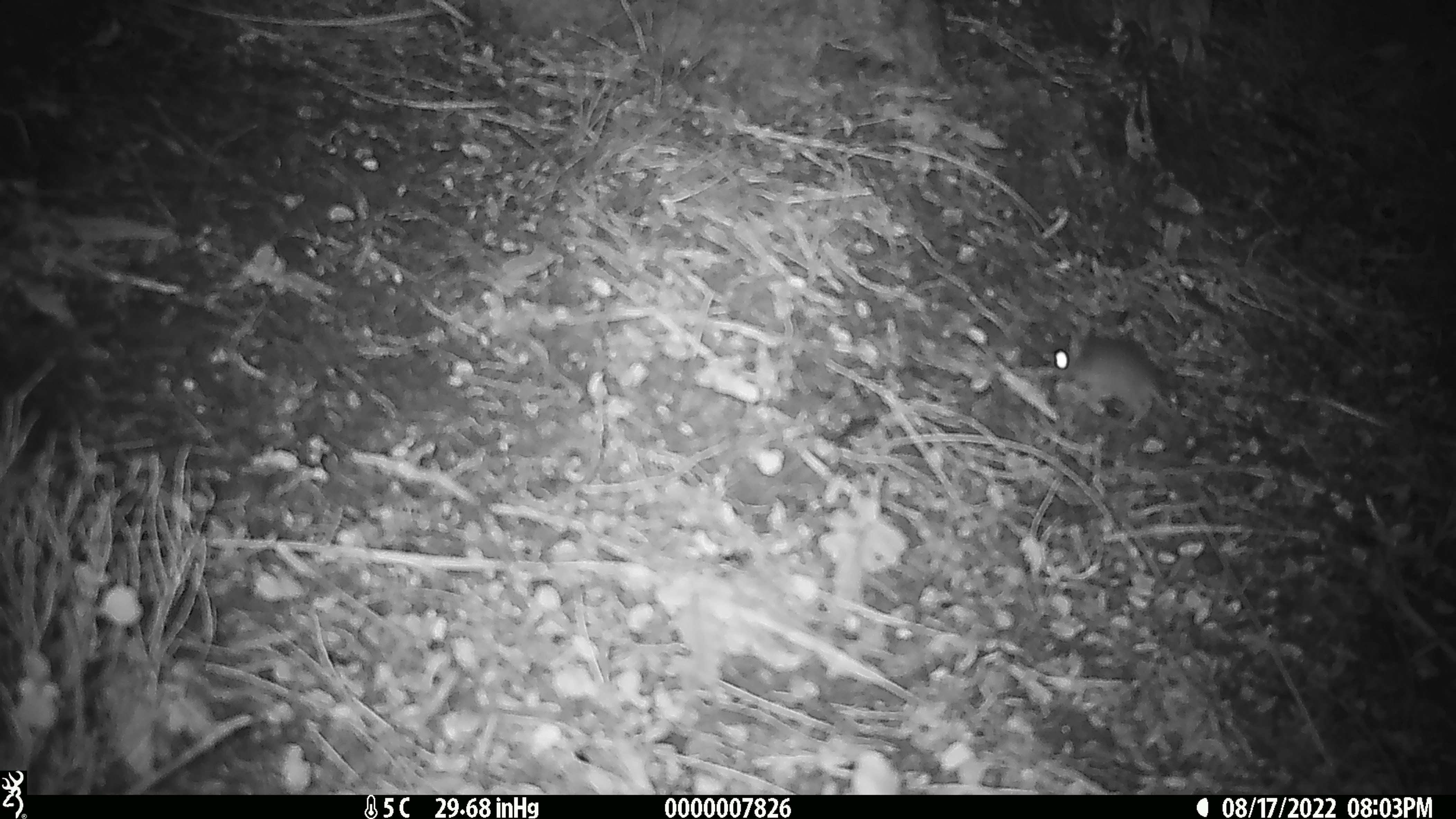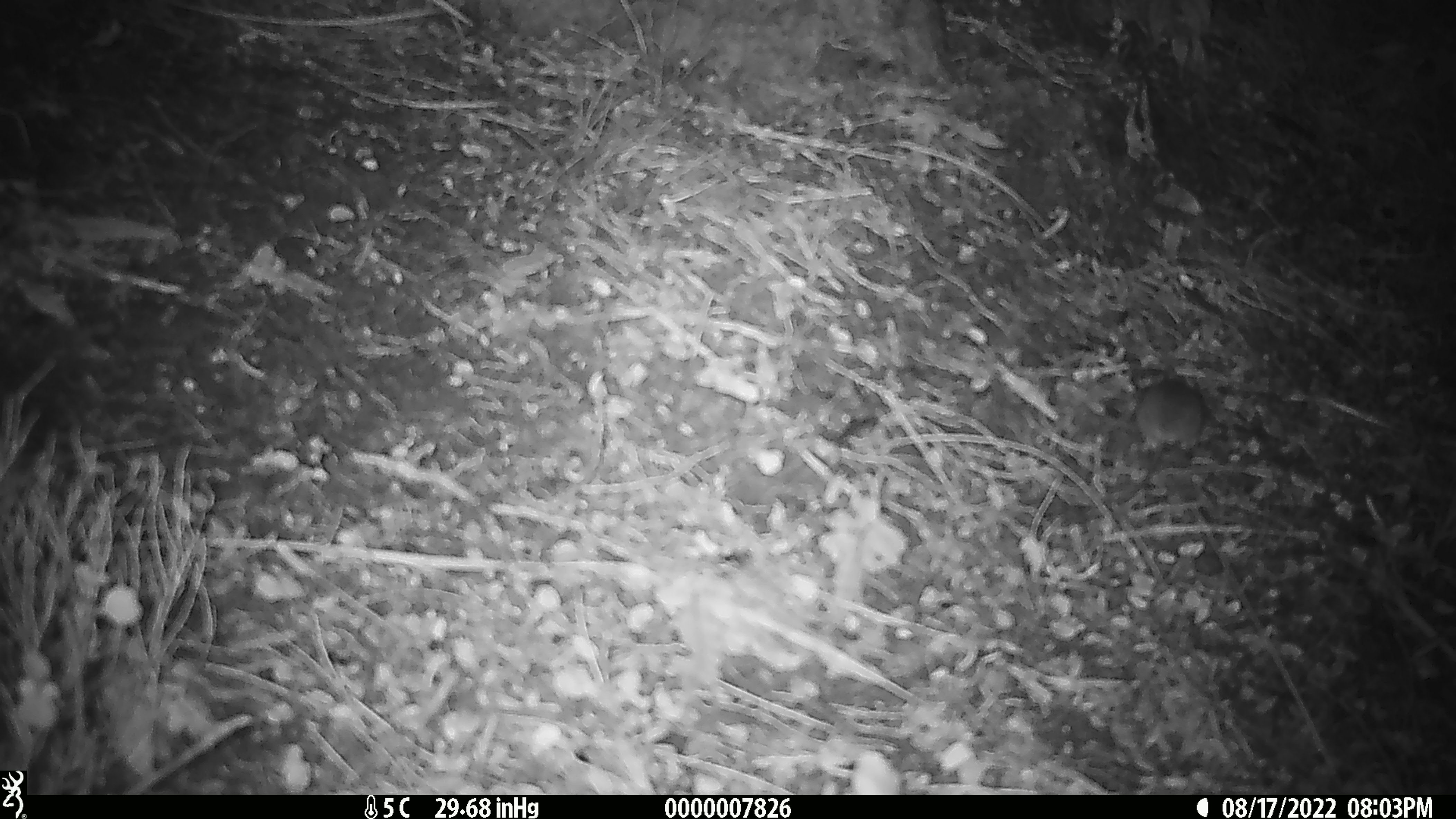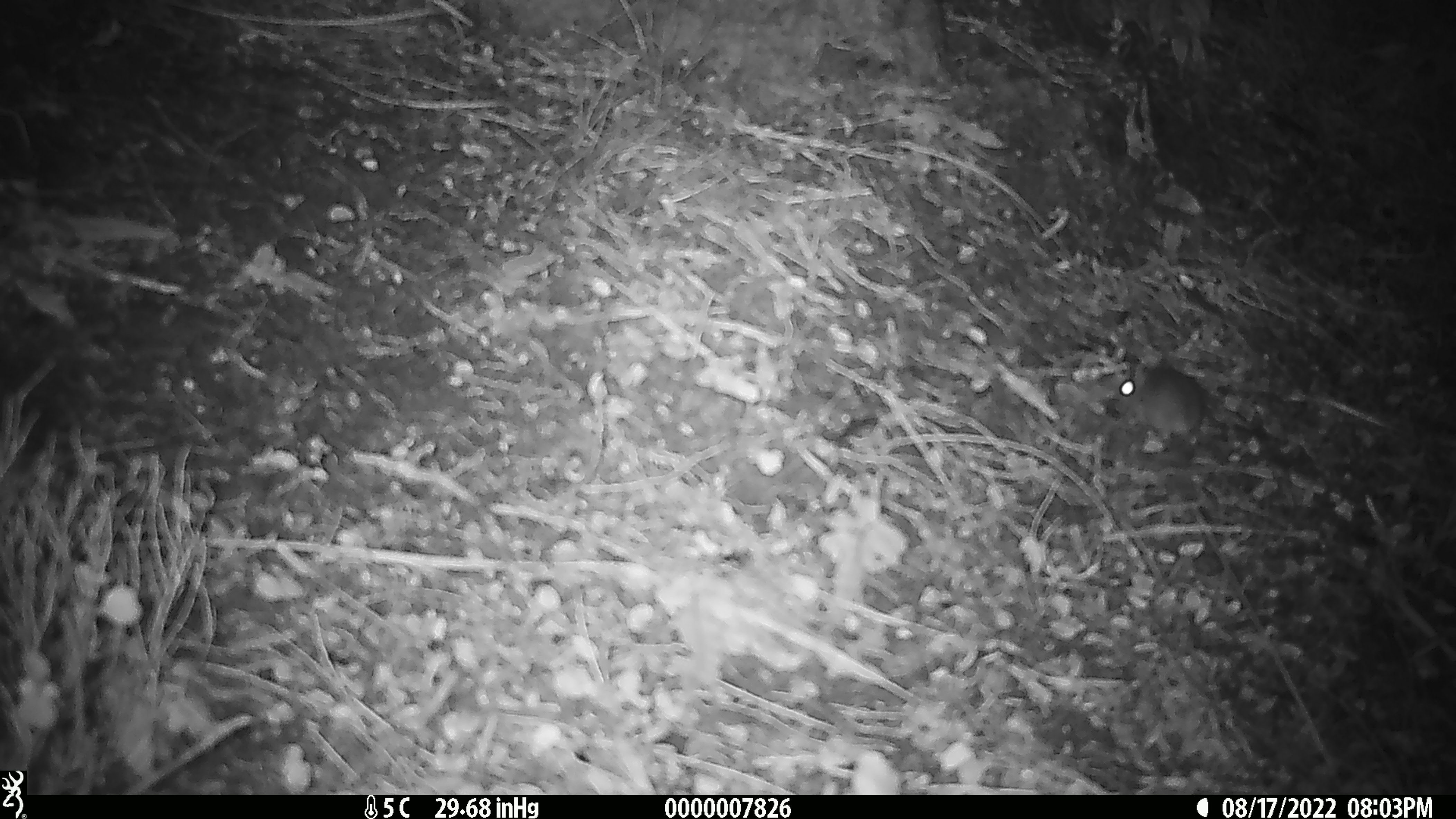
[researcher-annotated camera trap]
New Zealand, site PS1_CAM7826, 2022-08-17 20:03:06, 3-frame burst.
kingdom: Animalia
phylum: Chordata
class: Mammalia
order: Rodentia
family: Muridae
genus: Mus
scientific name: Mus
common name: mouse